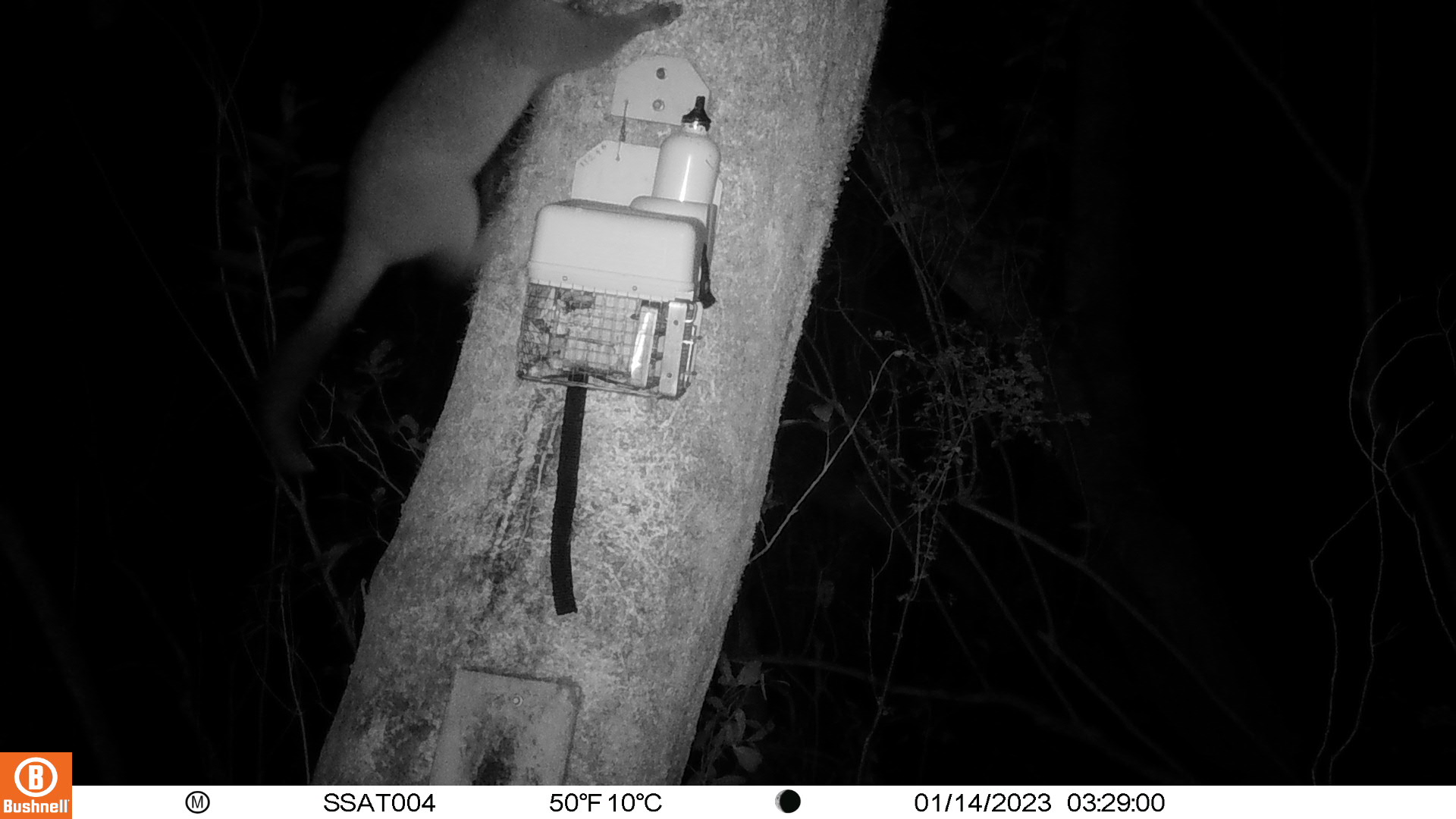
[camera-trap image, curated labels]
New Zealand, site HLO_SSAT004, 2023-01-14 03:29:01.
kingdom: Animalia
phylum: Chordata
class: Mammalia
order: Diprotodontia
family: Phalangeridae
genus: Trichosurus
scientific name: Trichosurus vulpecula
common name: common brushtail possum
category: possum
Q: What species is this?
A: Possum (common brushtail possum) (Trichosurus vulpecula).